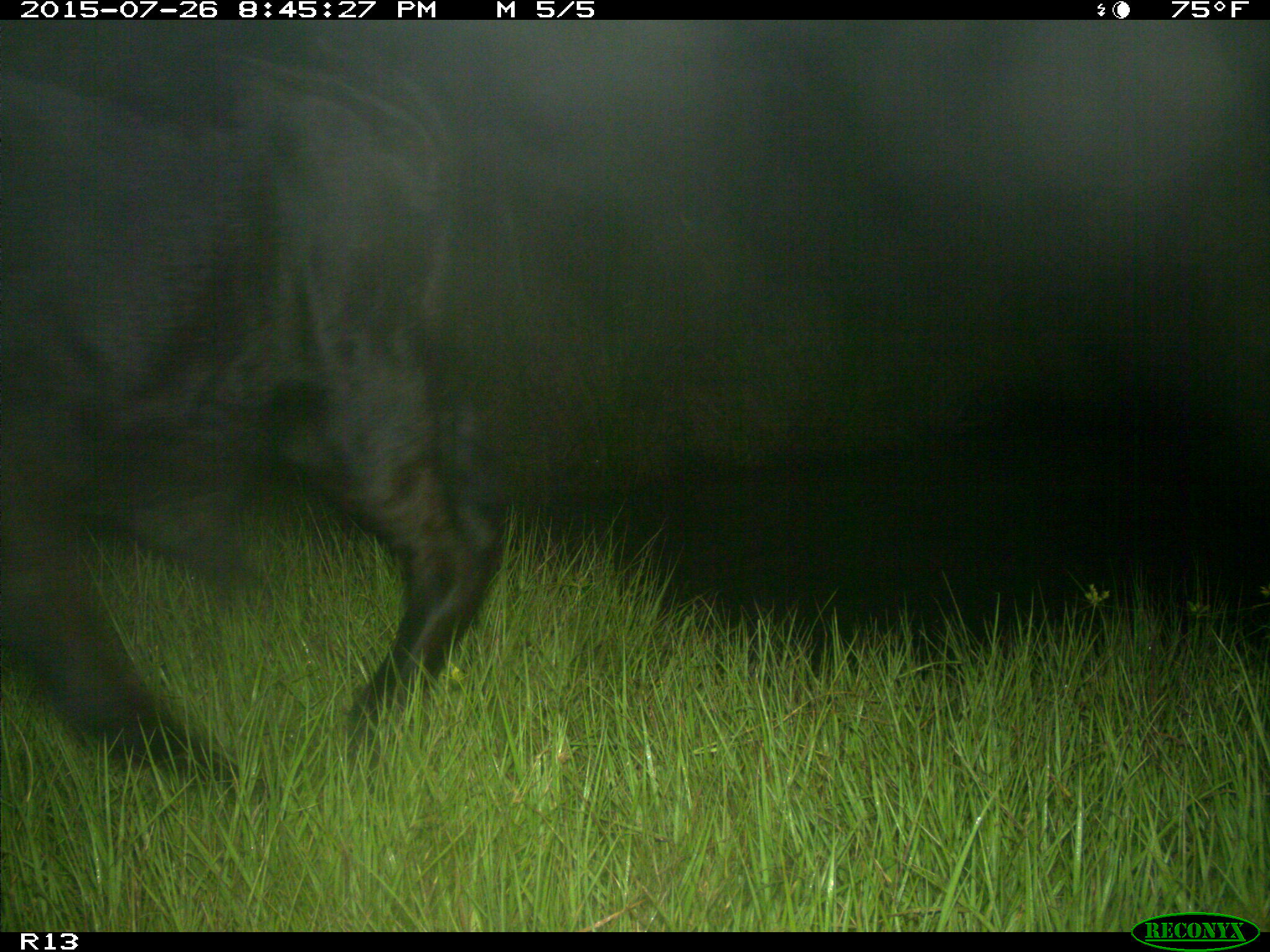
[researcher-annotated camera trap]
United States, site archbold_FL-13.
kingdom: Animalia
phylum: Chordata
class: Mammalia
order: Artiodactyla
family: Bovidae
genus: Bos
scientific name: Bos taurus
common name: domestic cow